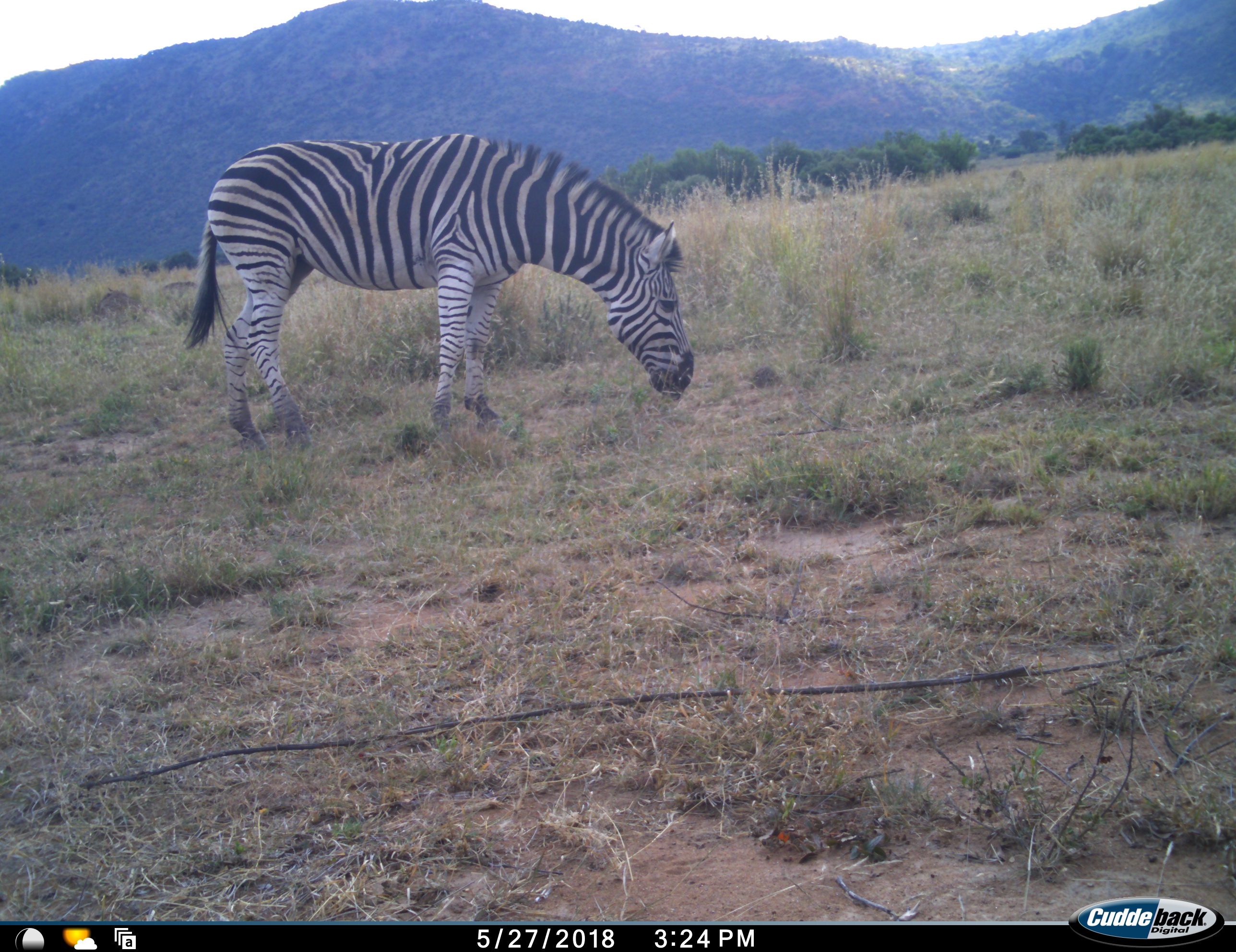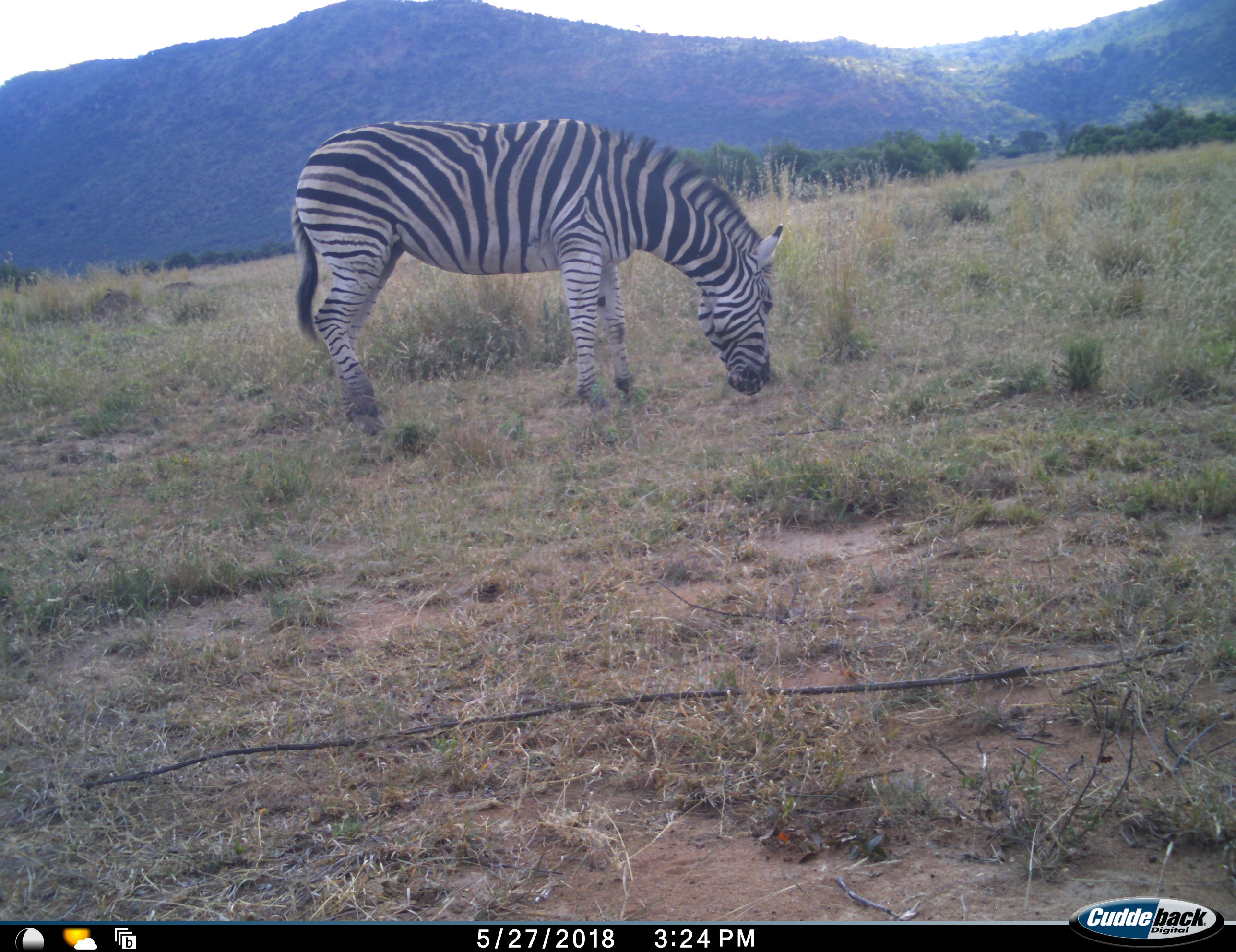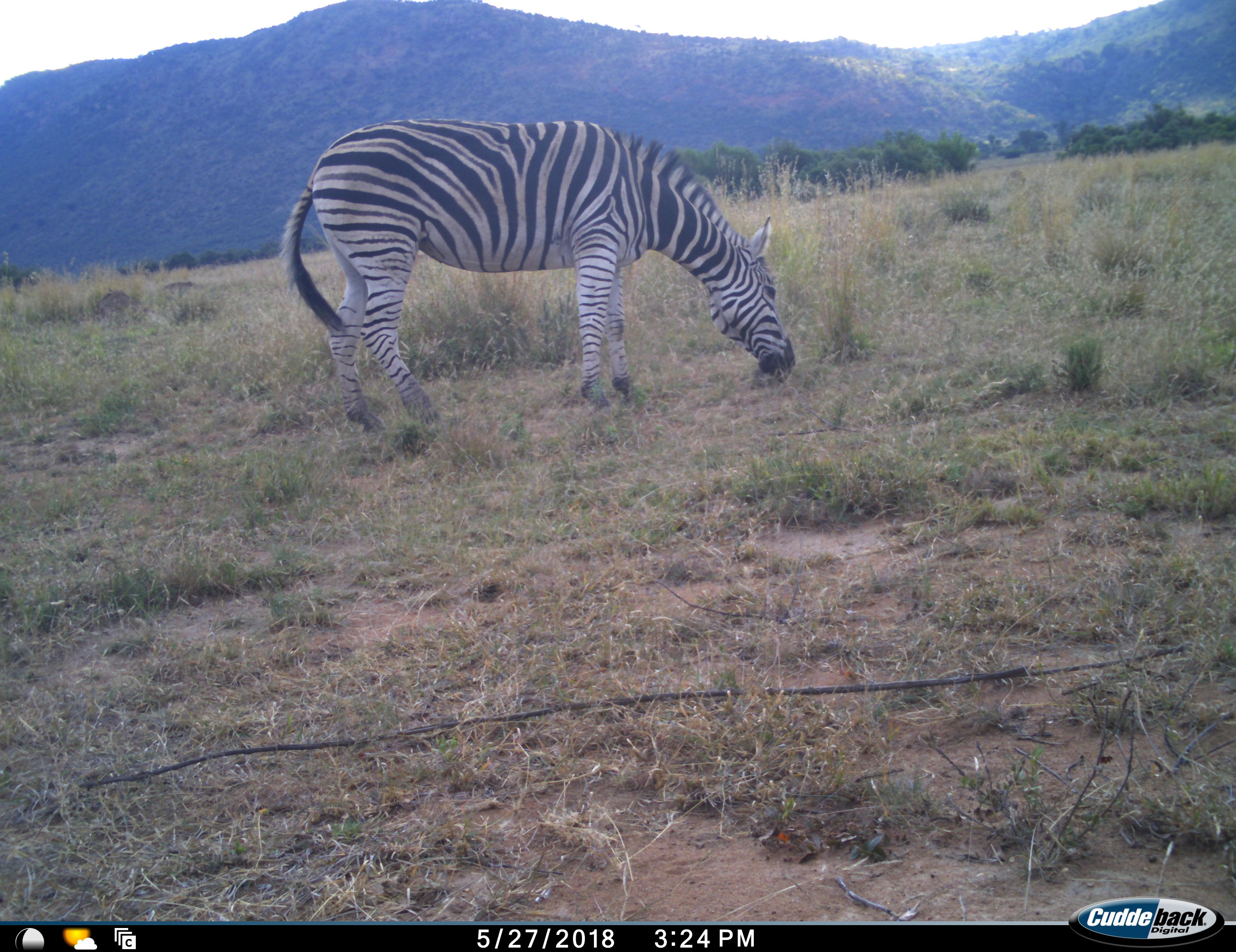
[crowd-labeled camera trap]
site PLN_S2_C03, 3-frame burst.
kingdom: Animalia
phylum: Chordata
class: Mammalia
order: Perissodactyla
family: Equidae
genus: Equus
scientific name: Equus quagga burchellii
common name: burchell's zebra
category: zebraburchells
Zebraburchells (burchell's zebra) (Equus quagga burchellii), count 1. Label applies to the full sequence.